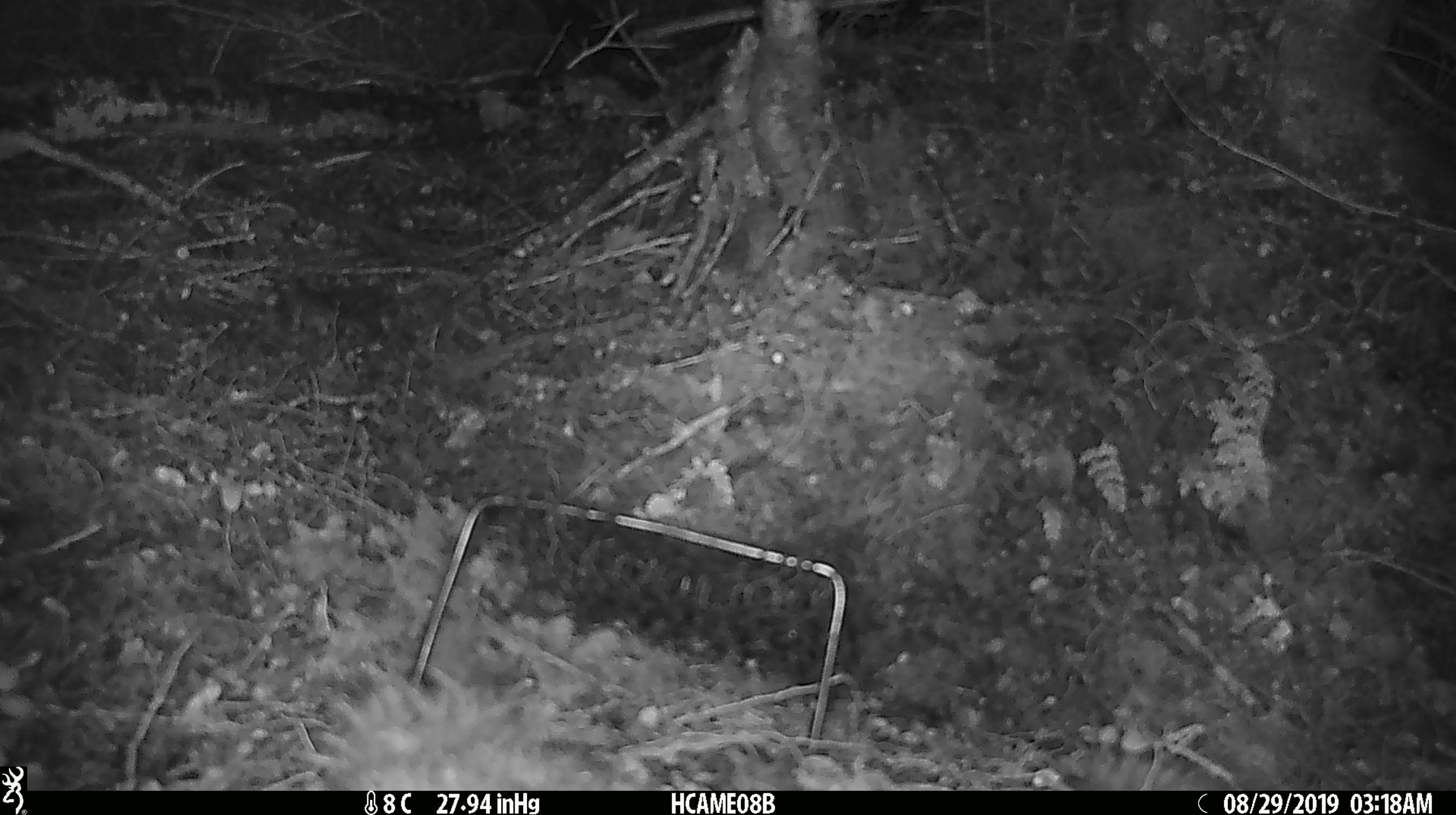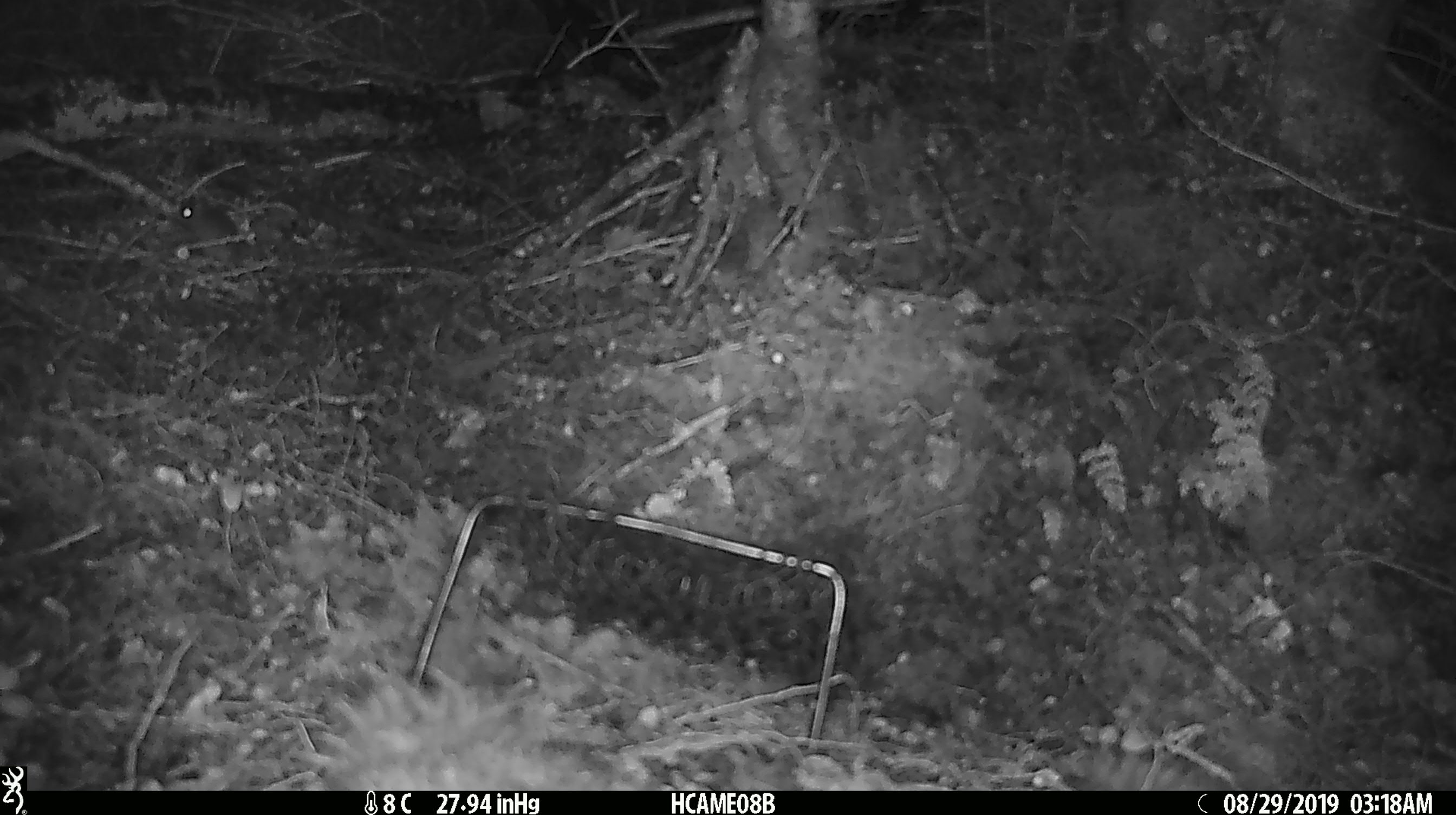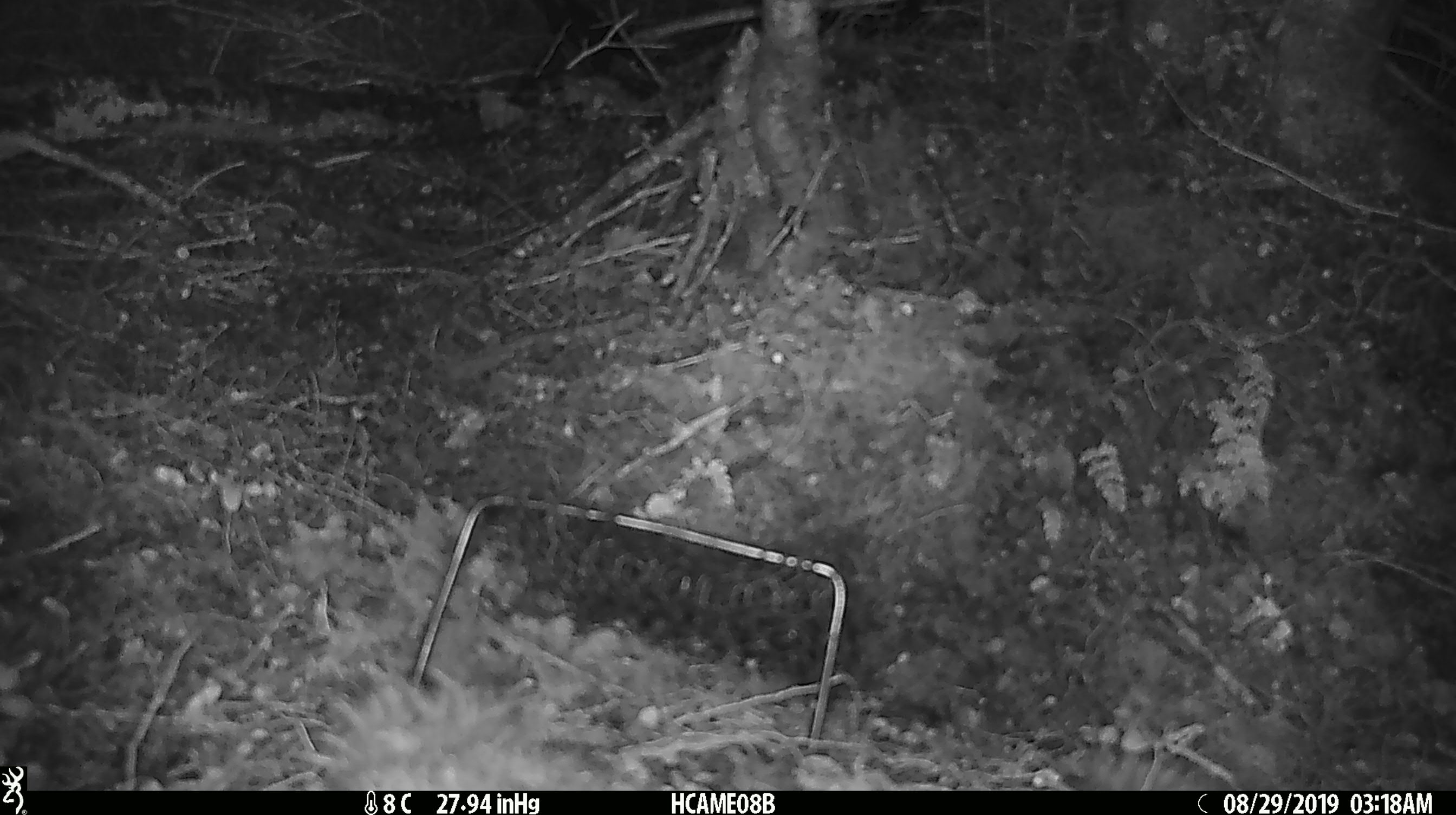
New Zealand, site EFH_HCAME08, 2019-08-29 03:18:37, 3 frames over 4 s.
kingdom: Animalia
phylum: Chordata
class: Mammalia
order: Rodentia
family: Muridae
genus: Mus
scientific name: Mus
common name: mouse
Mouse (Mus).